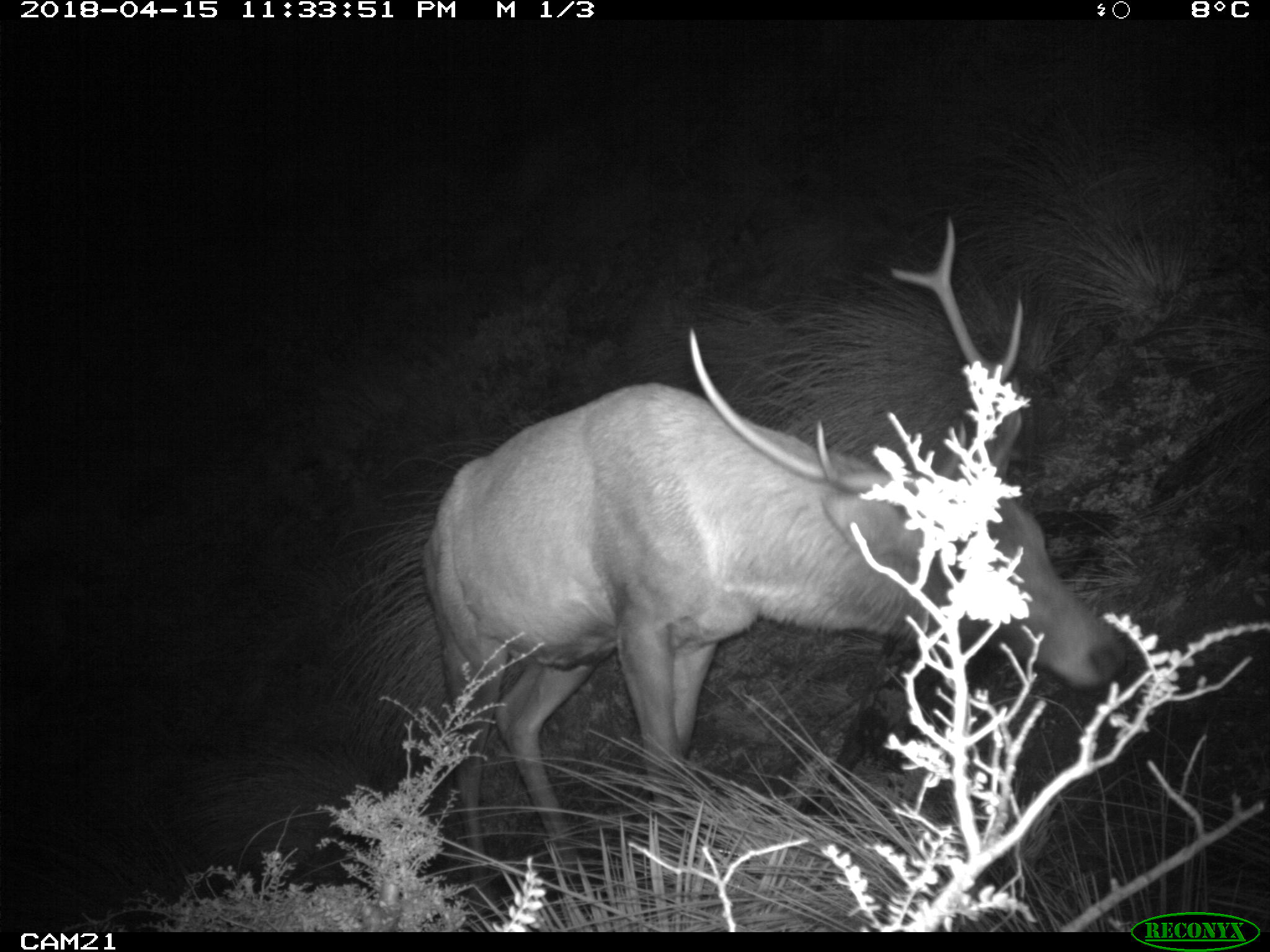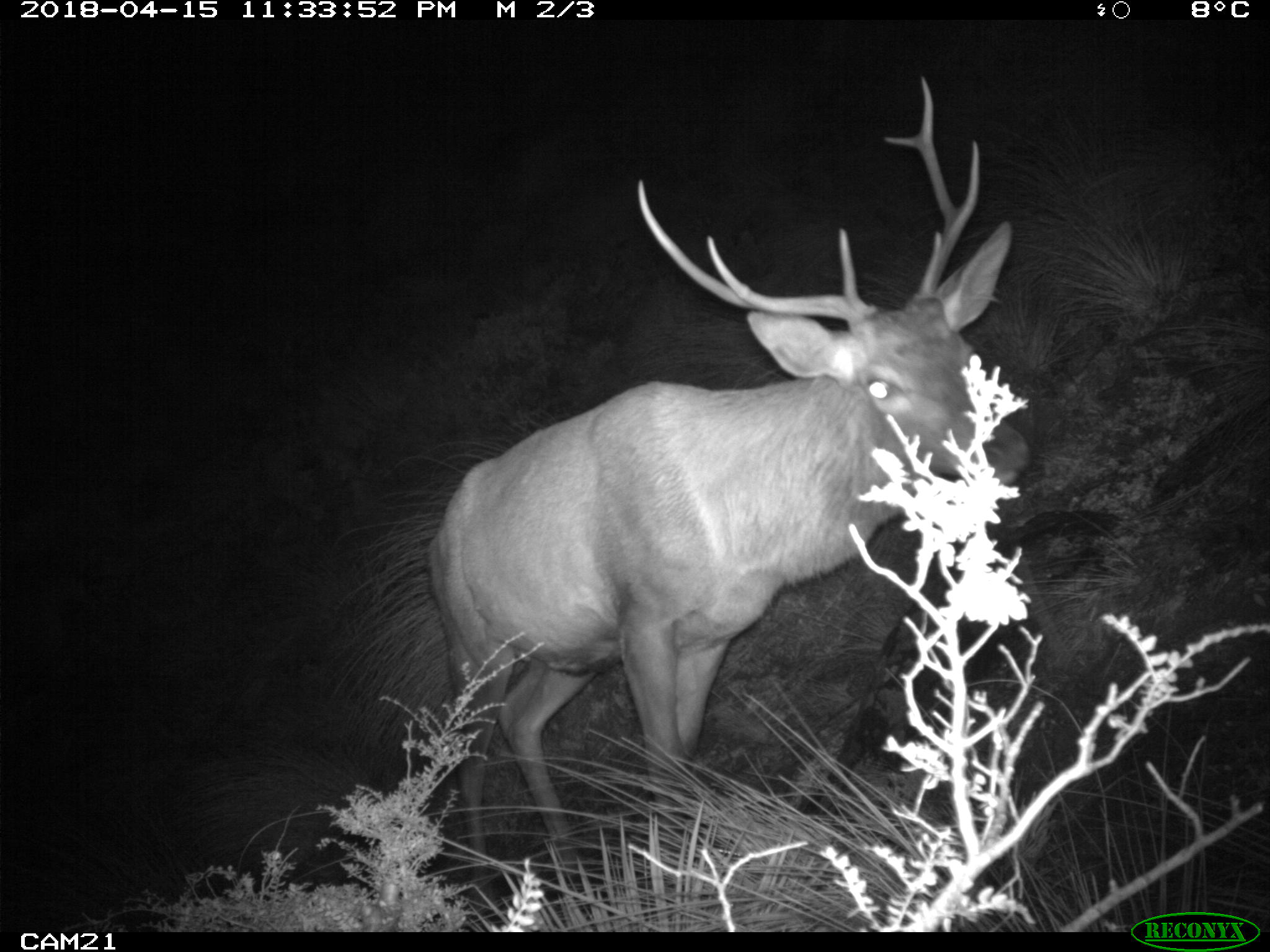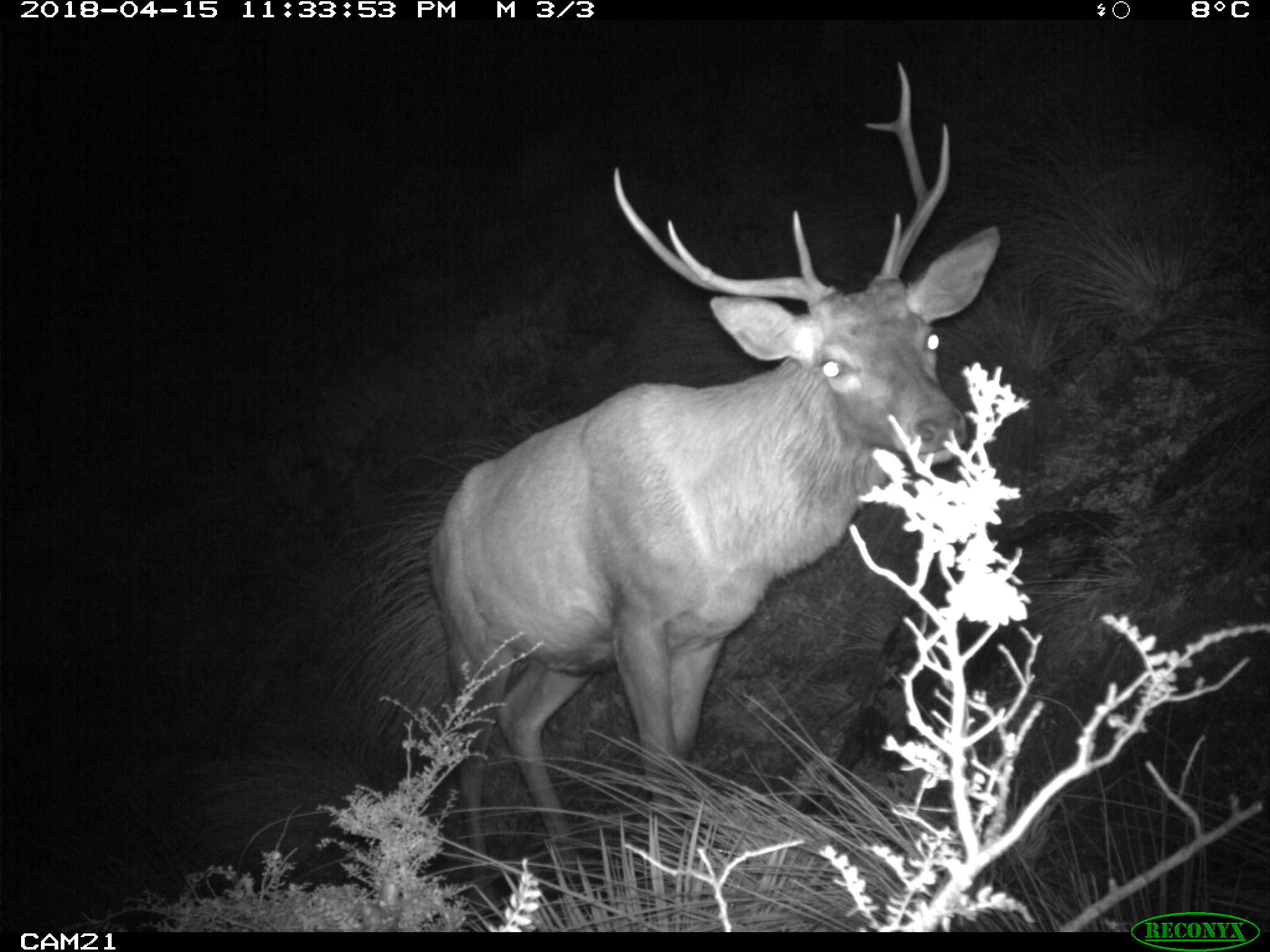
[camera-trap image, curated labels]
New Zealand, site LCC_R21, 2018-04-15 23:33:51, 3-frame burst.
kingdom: Animalia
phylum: Chordata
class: Mammalia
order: Artiodactyla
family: Cervidae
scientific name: Cervidae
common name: deer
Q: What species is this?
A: Deer (Cervidae).